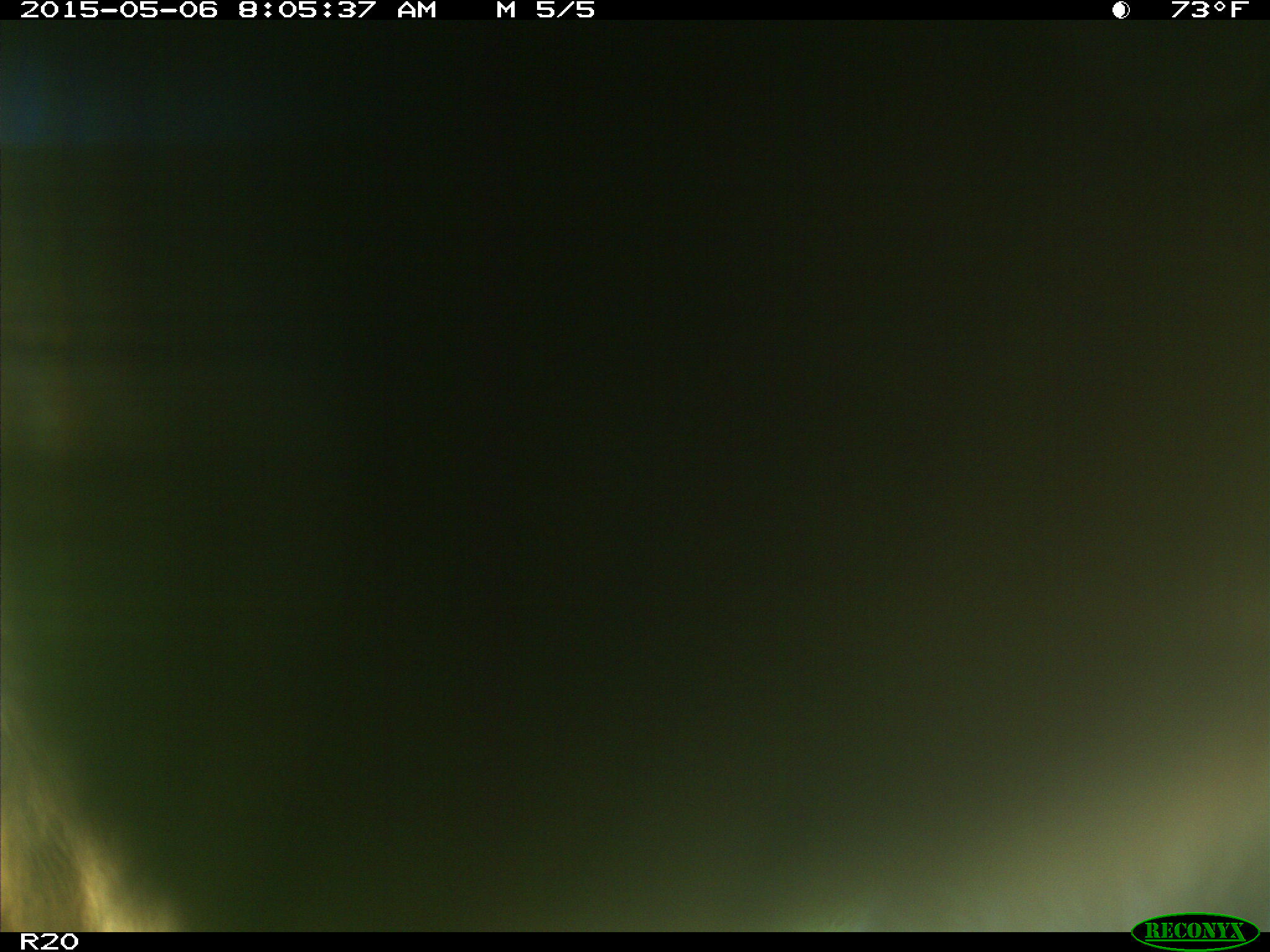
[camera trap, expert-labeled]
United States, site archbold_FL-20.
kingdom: Animalia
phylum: Chordata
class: Mammalia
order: Artiodactyla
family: Bovidae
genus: Bos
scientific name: Bos taurus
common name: domestic cow